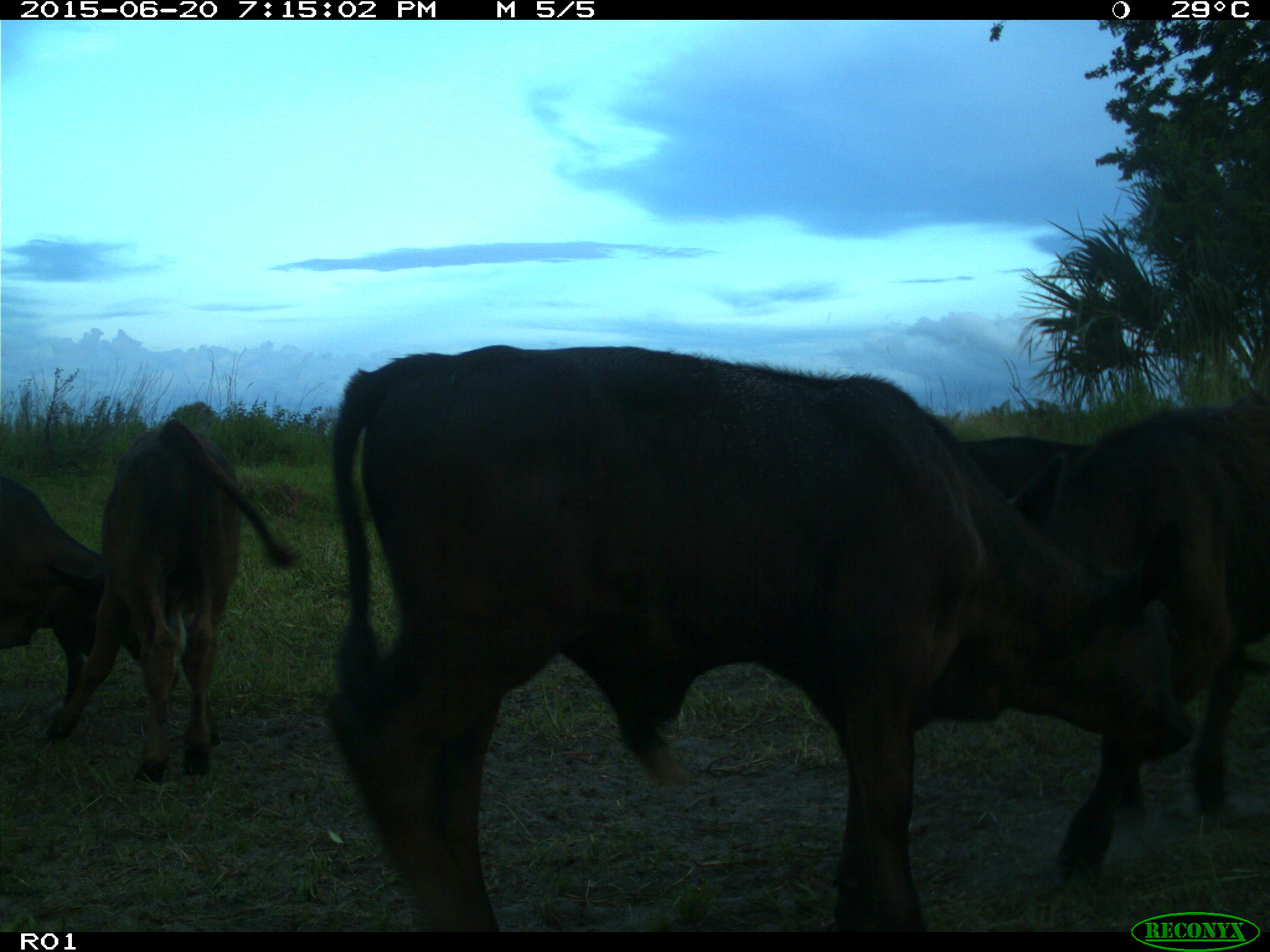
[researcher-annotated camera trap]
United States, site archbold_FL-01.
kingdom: Animalia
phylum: Chordata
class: Mammalia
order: Artiodactyla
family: Bovidae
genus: Bos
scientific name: Bos taurus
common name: domestic cow